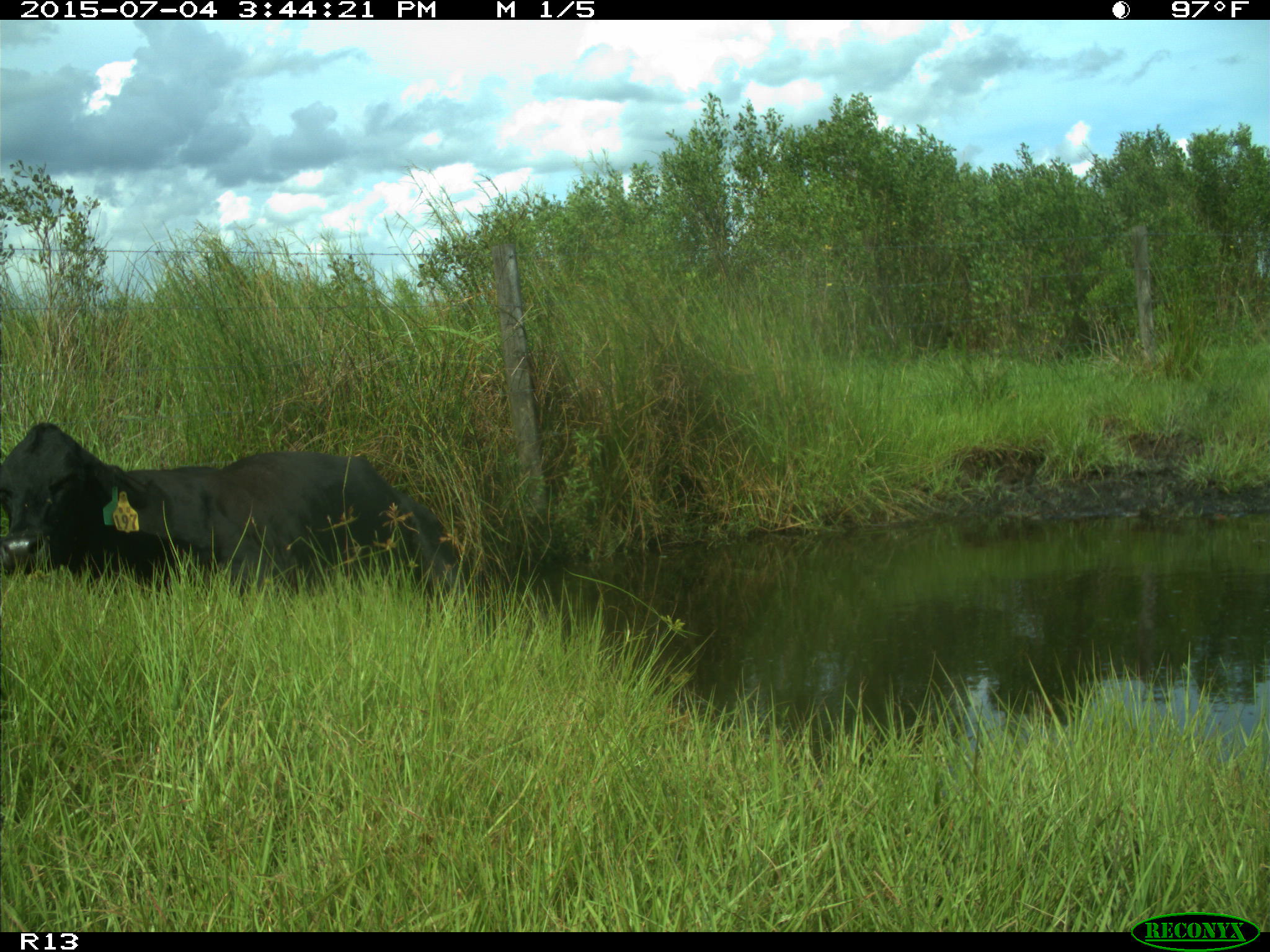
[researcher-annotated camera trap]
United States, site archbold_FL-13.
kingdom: Animalia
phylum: Chordata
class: Mammalia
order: Artiodactyla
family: Bovidae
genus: Bos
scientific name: Bos taurus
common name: domestic cow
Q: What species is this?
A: Bos taurus (domestic cow).